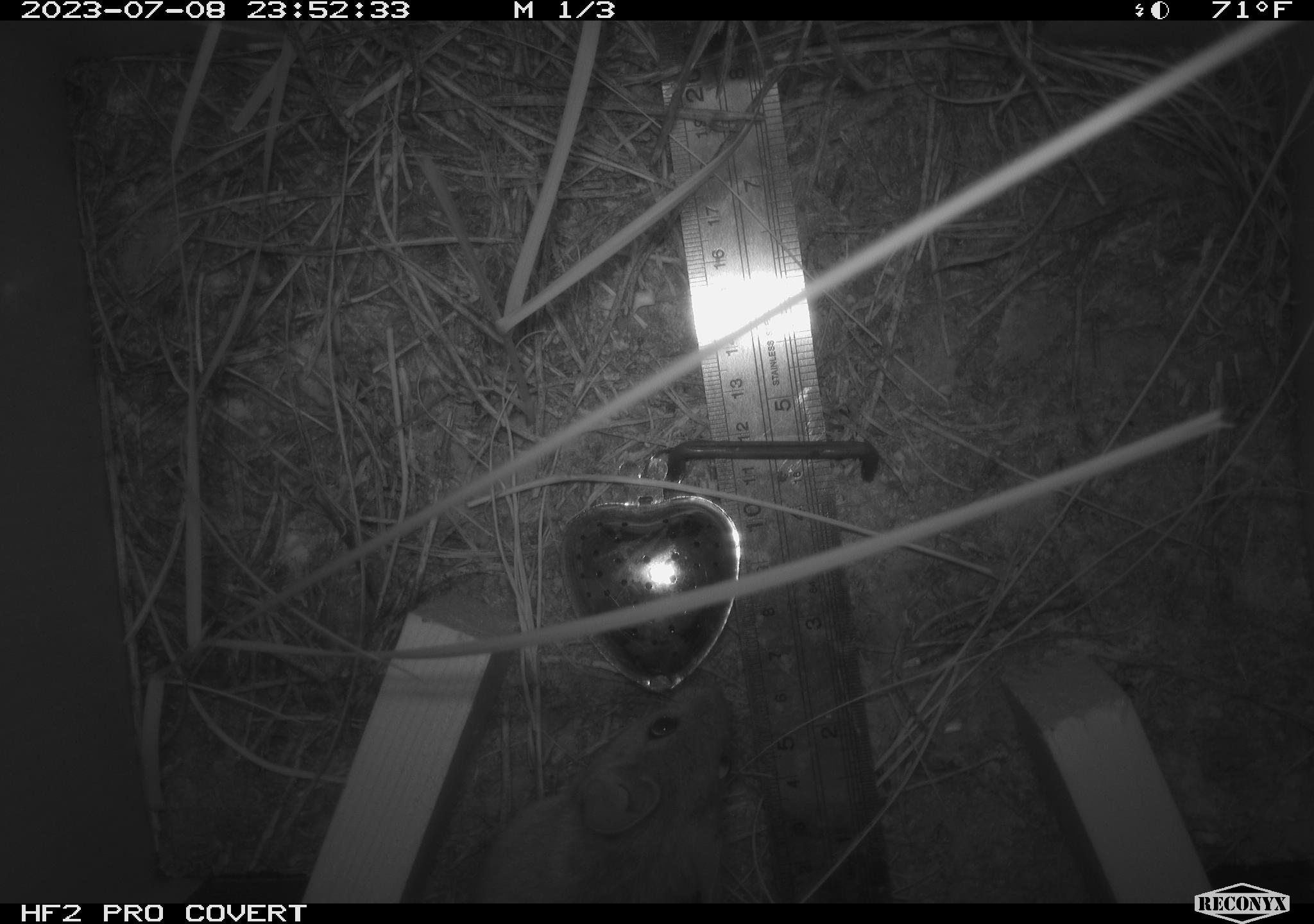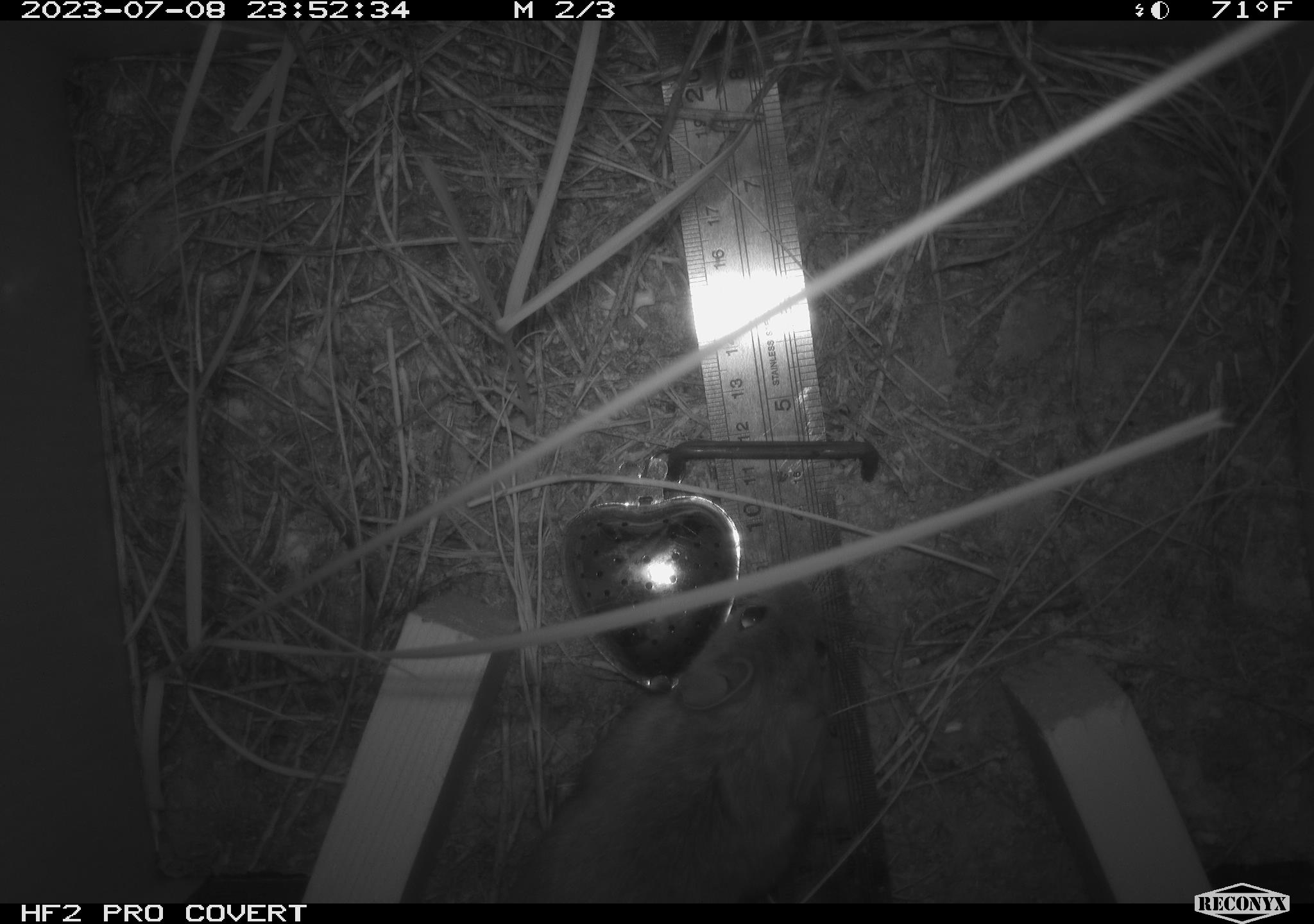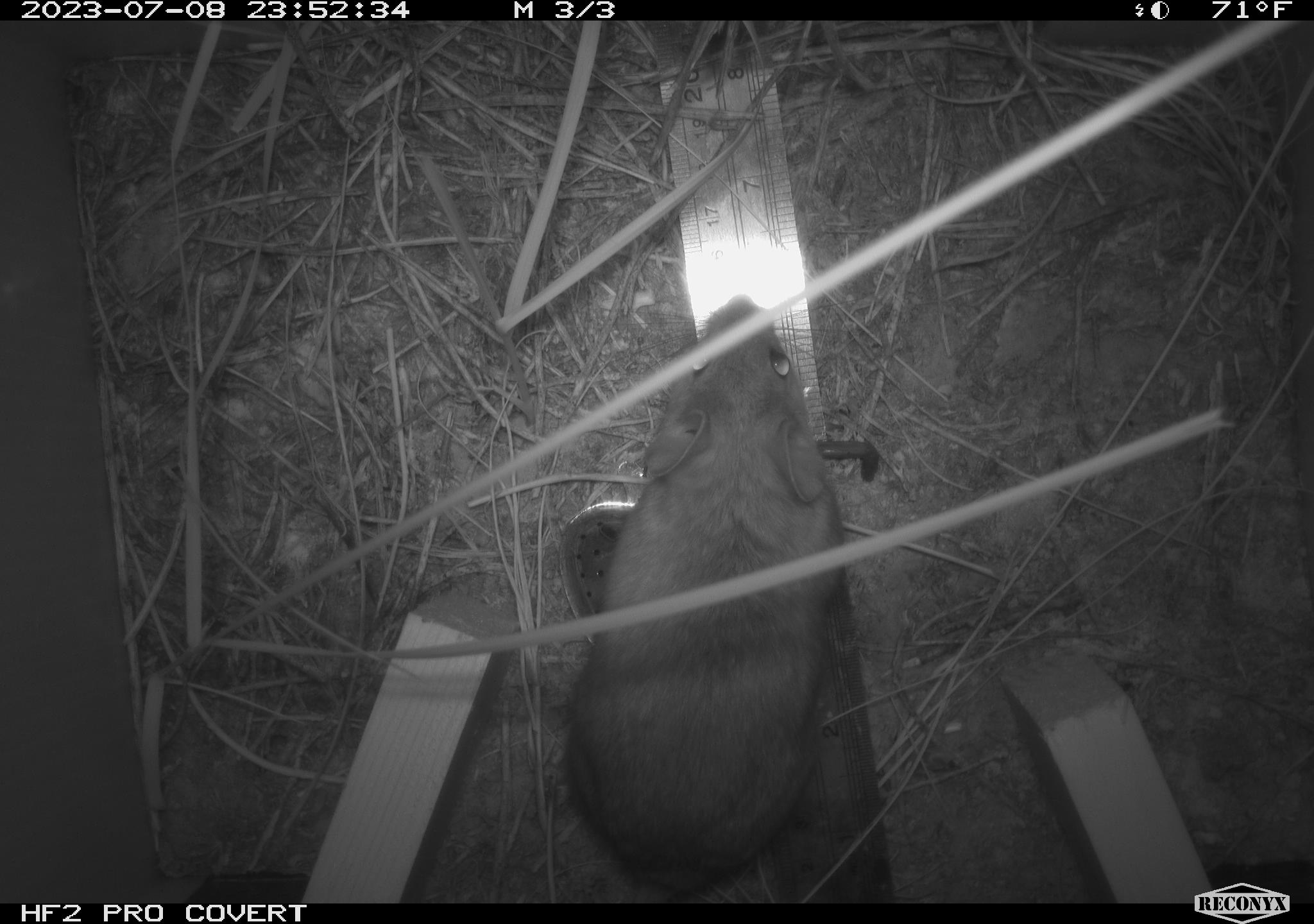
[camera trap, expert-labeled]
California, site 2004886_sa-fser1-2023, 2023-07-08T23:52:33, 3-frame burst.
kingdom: Animalia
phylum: Chordata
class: Mammalia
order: Rodentia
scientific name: Rodentia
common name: mouse species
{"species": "mouse species (Rodentia)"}